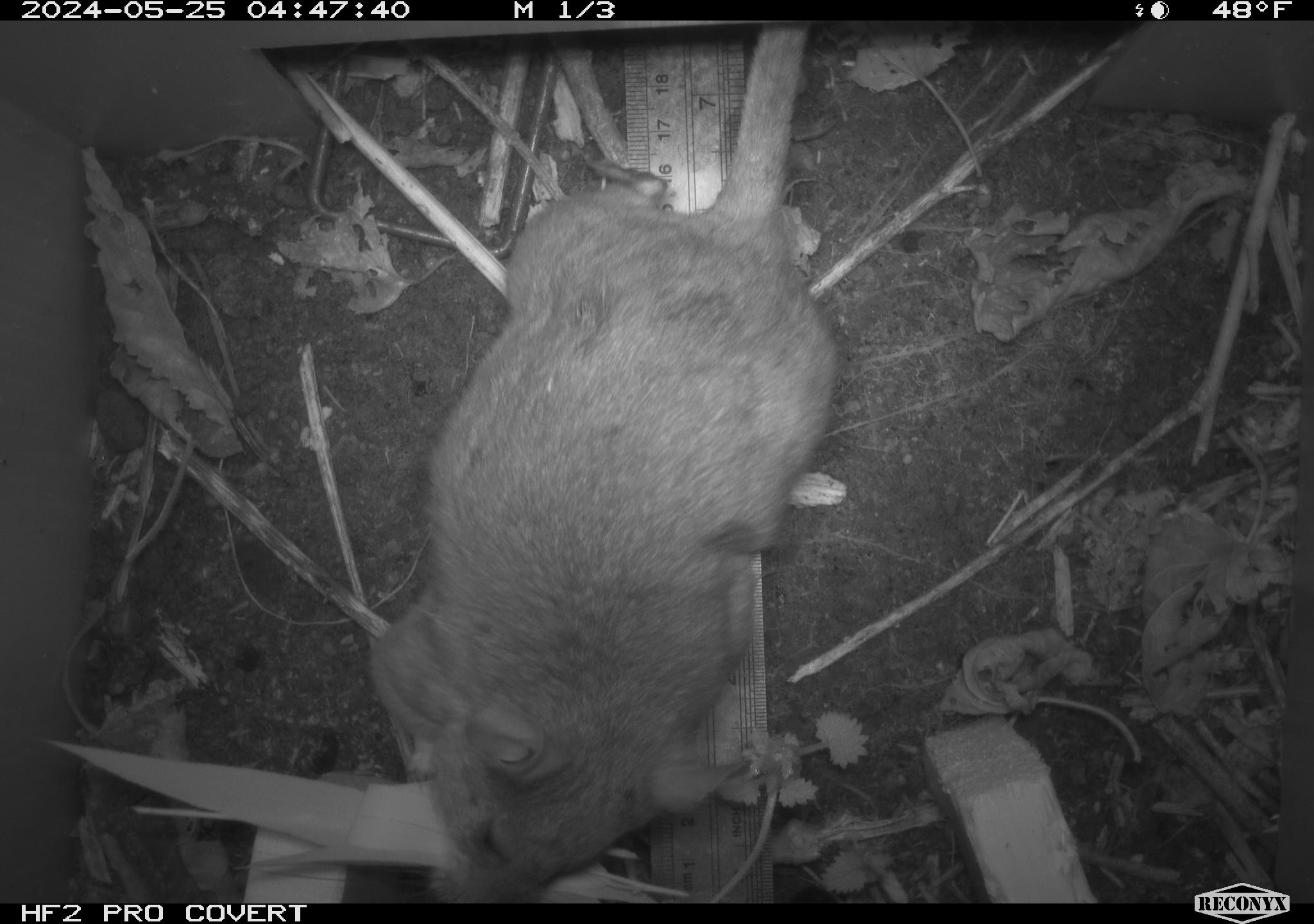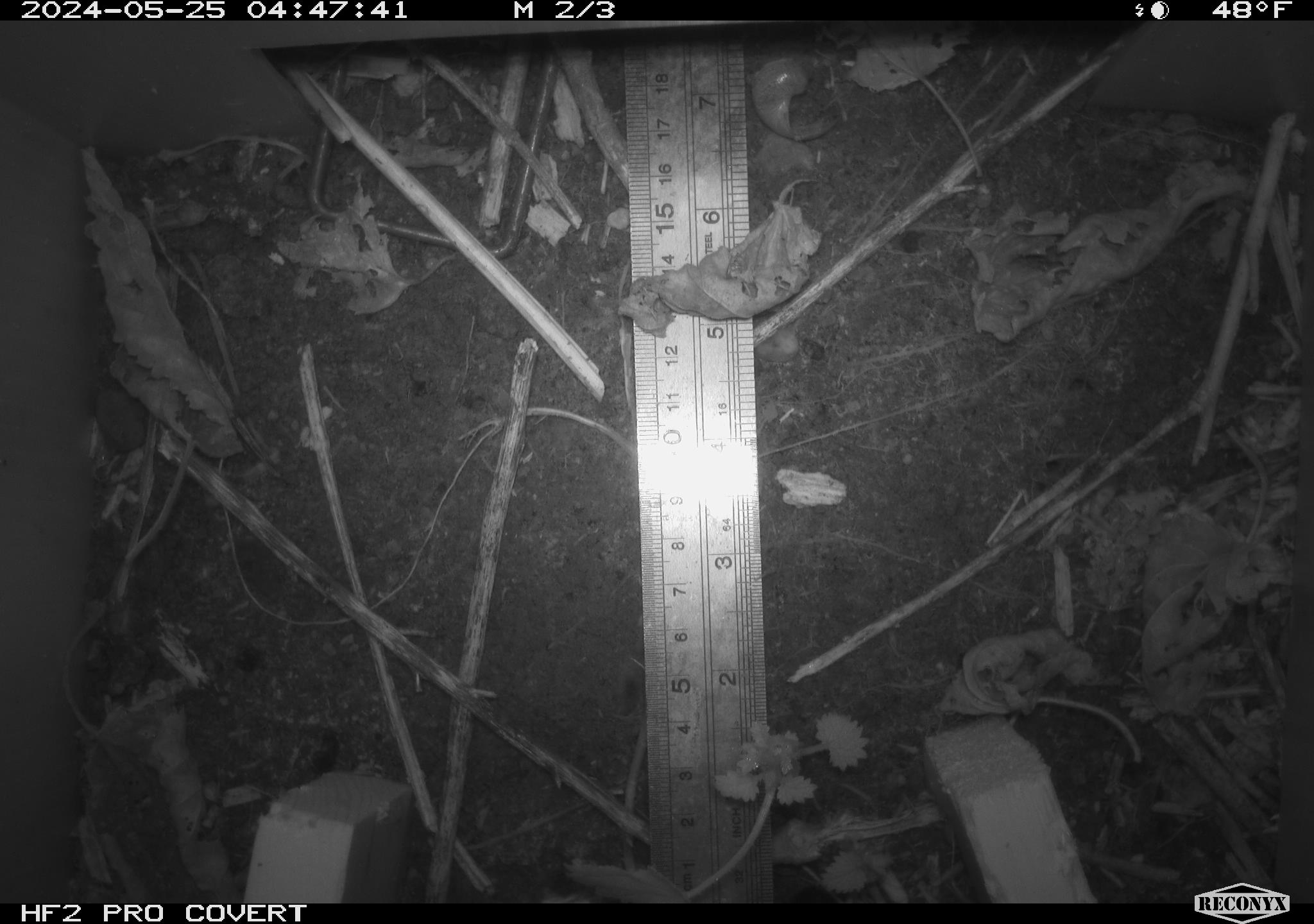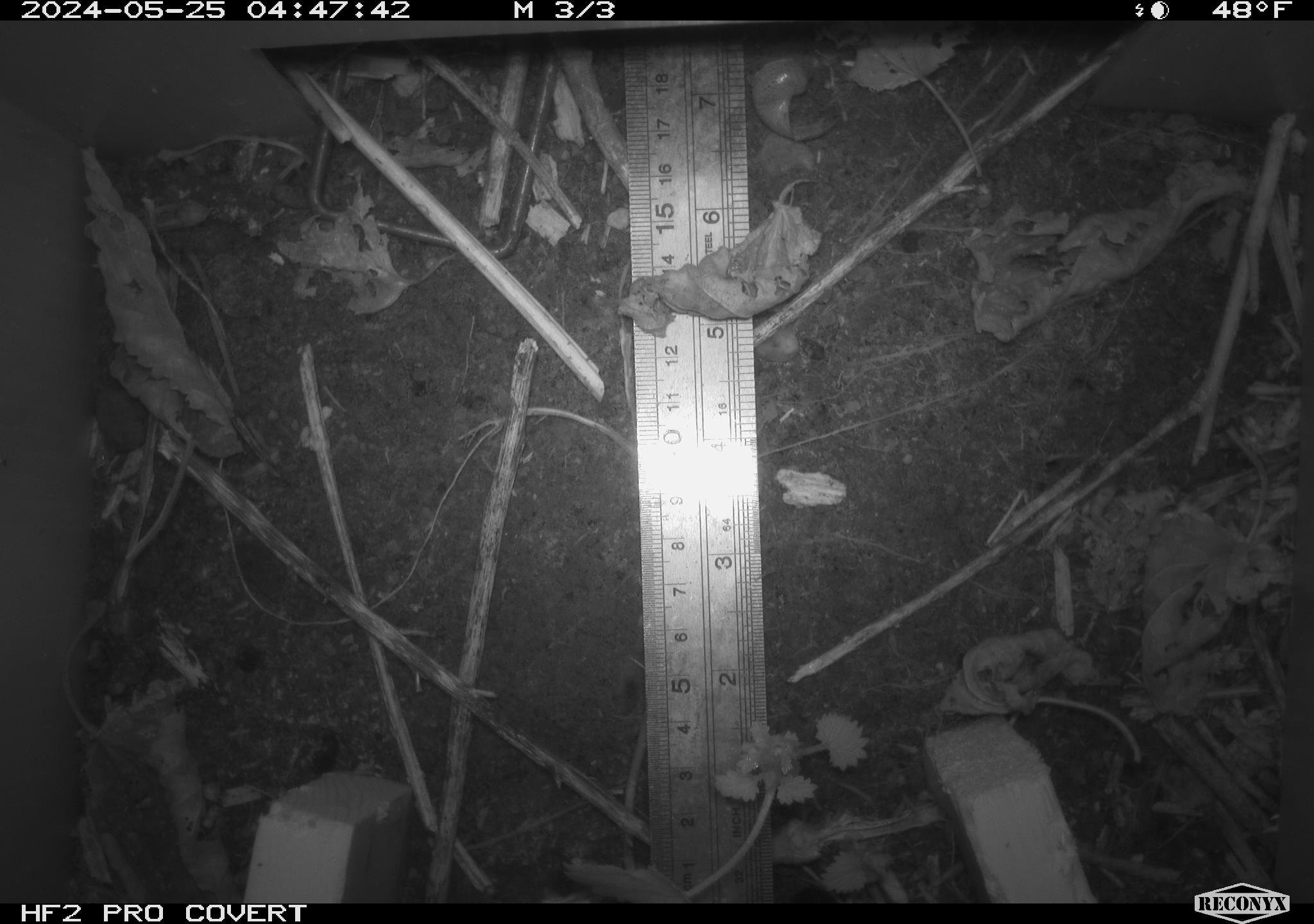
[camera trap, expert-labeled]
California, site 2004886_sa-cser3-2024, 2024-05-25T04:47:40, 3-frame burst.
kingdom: Animalia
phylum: Chordata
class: Mammalia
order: Rodentia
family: Muridae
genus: Rattus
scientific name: Rattus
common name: rat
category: rattus species